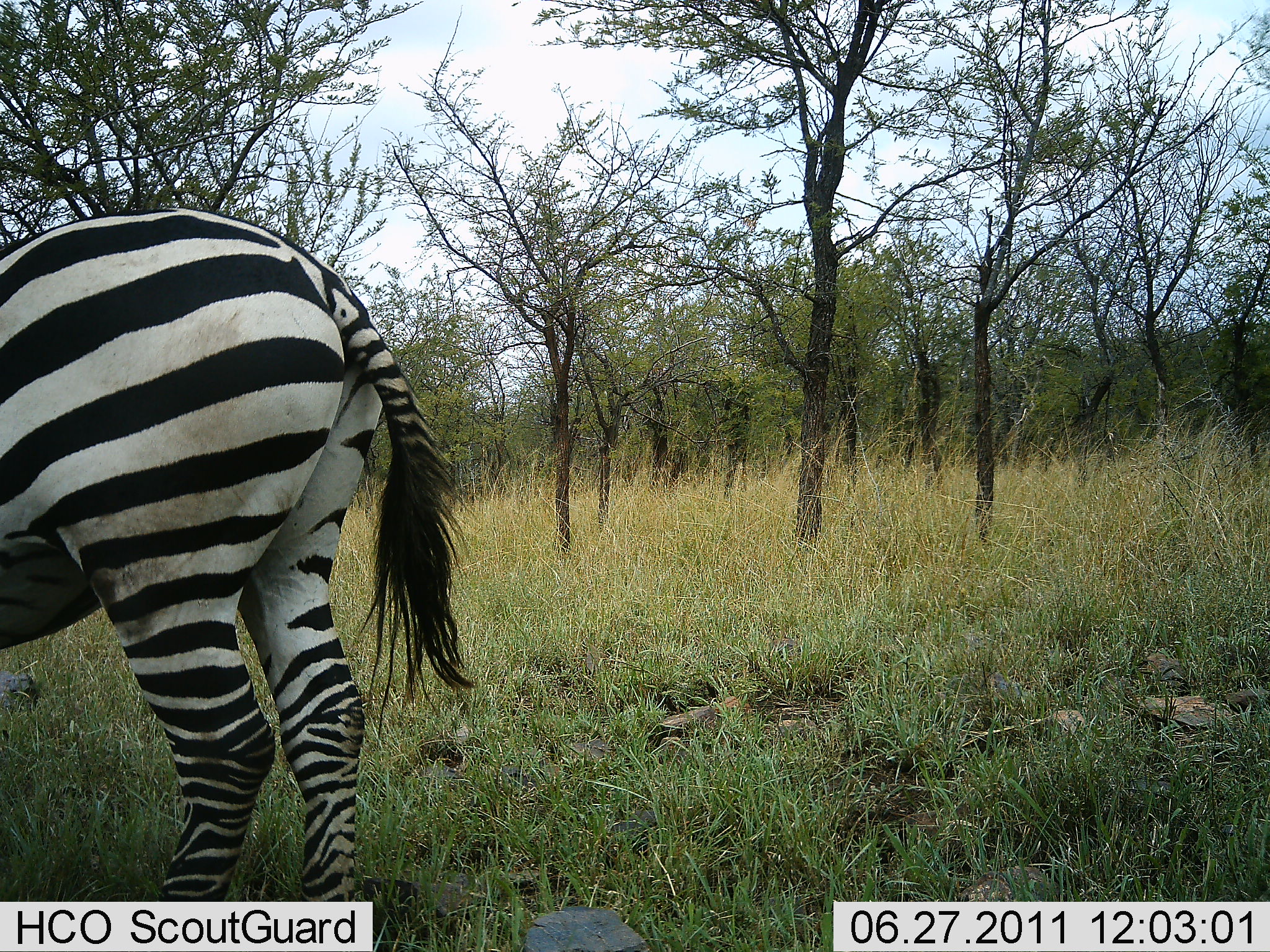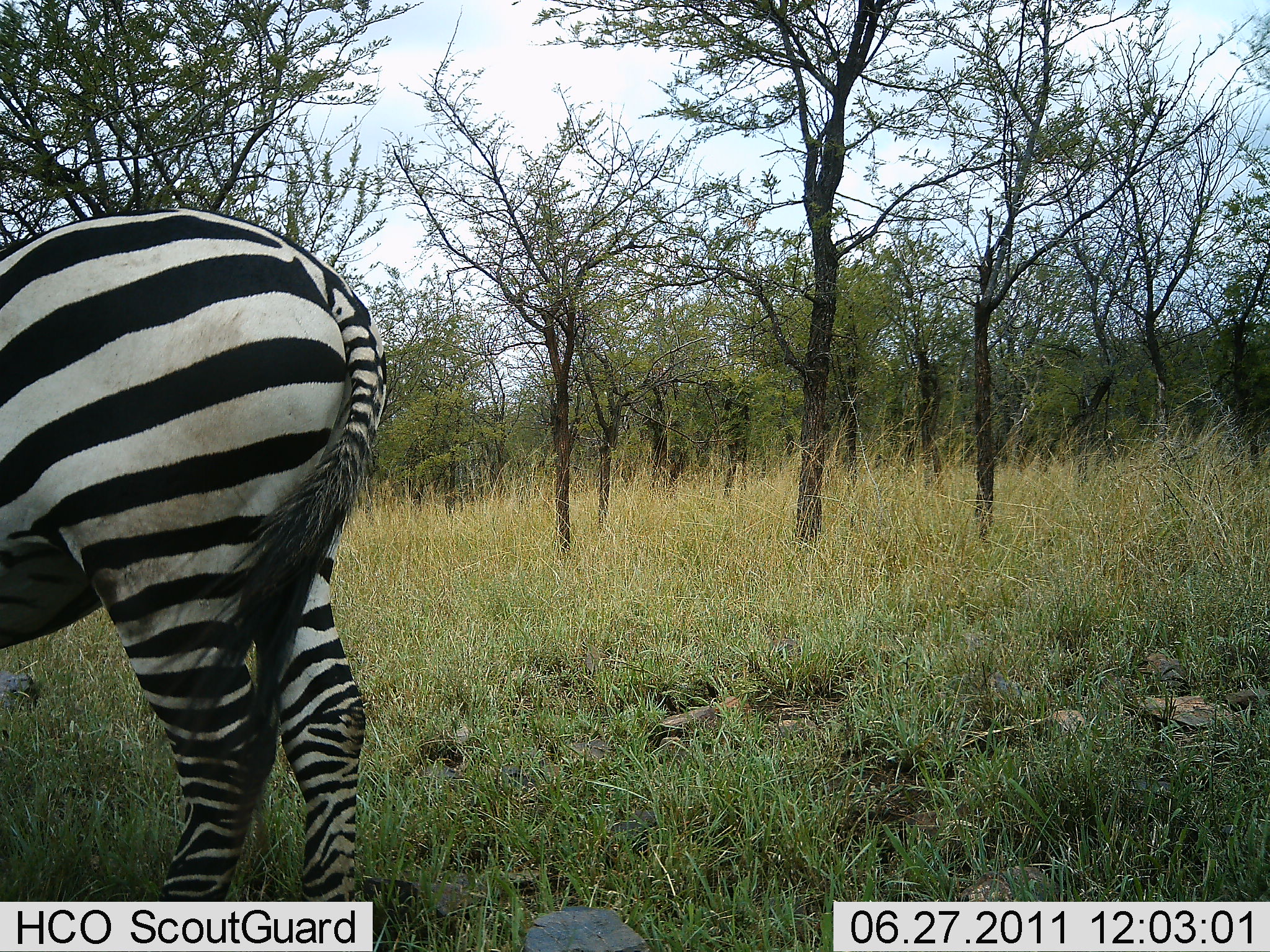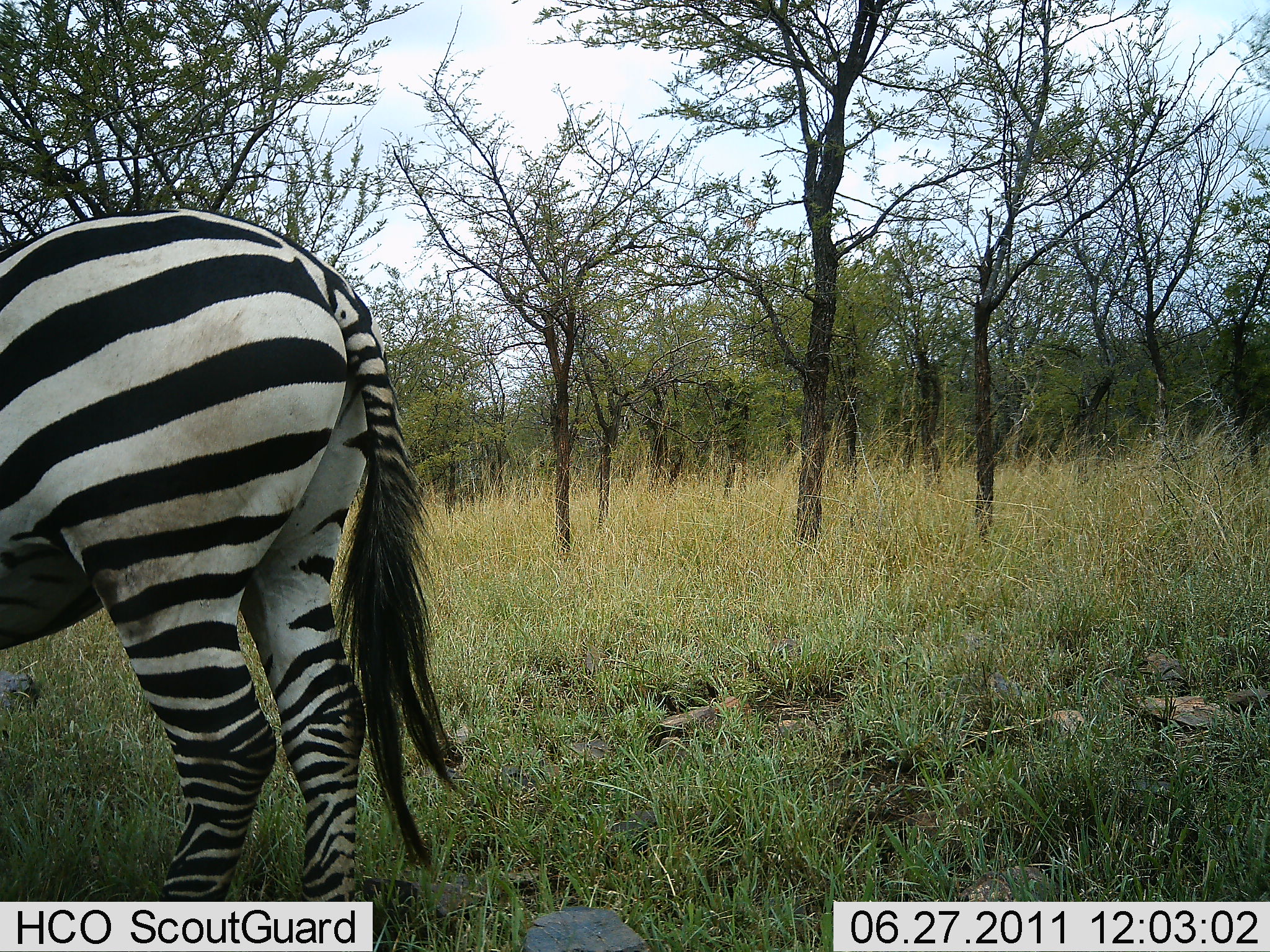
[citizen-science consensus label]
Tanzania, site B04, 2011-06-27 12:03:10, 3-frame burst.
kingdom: Animalia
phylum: Chordata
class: Mammalia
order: Perissodactyla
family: Equidae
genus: Equus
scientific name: Equus quagga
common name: plains zebra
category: zebra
Zebra (plains zebra) (Equus quagga), count 1. Behavior (volunteer vote fractions): standing 93%, resting 0%, moving 0%, interacting 0%. Young present (vote fraction): 0%. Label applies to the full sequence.